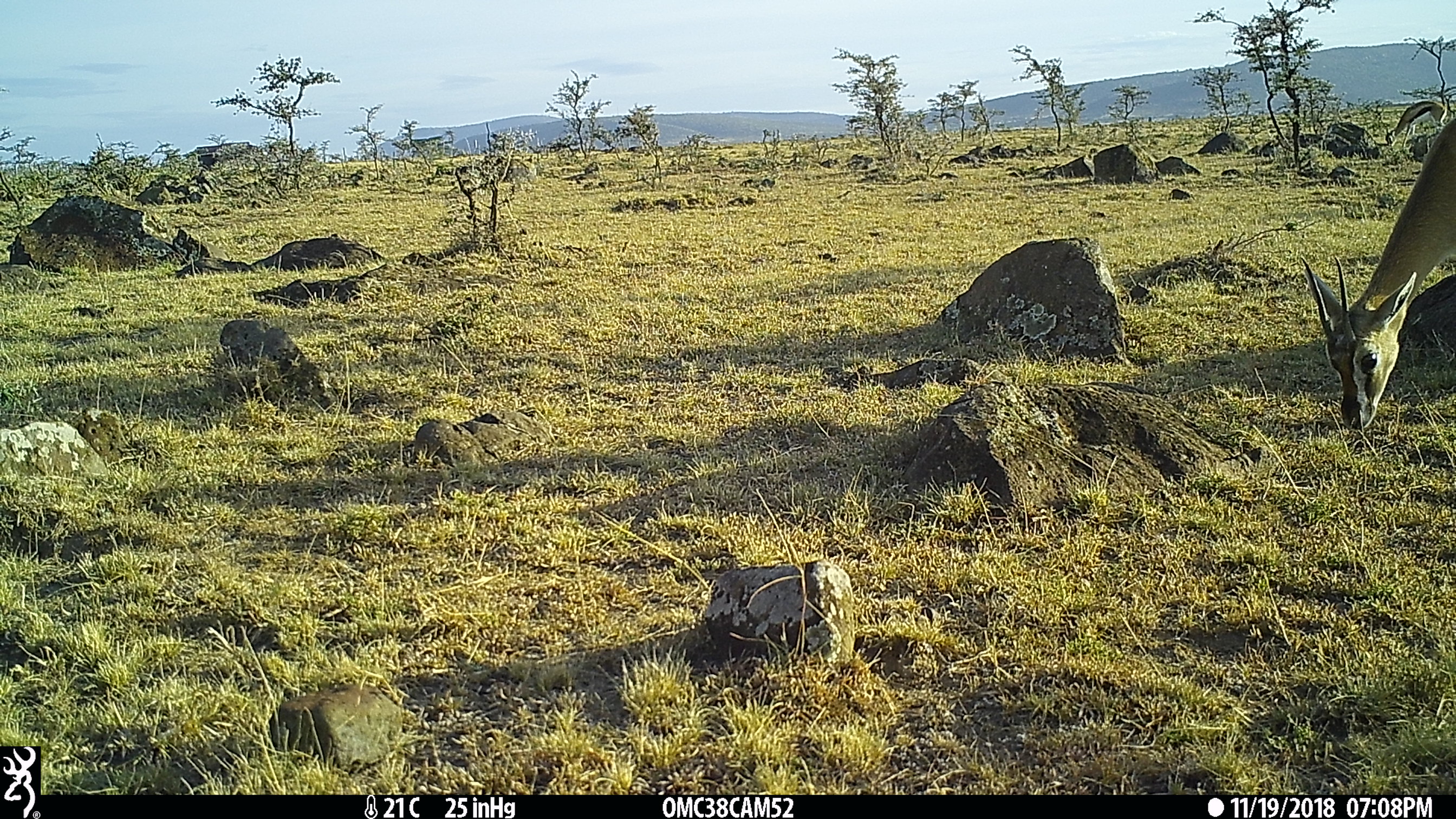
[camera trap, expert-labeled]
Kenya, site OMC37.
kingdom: Animalia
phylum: Chordata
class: Mammalia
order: Artiodactyla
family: Bovidae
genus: Eudorcas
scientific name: Eudorcas thomsonii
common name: thomon's gazelle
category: gazelle thomsons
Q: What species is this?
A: Gazelle thomsons (thomon's gazelle) (Eudorcas thomsonii).